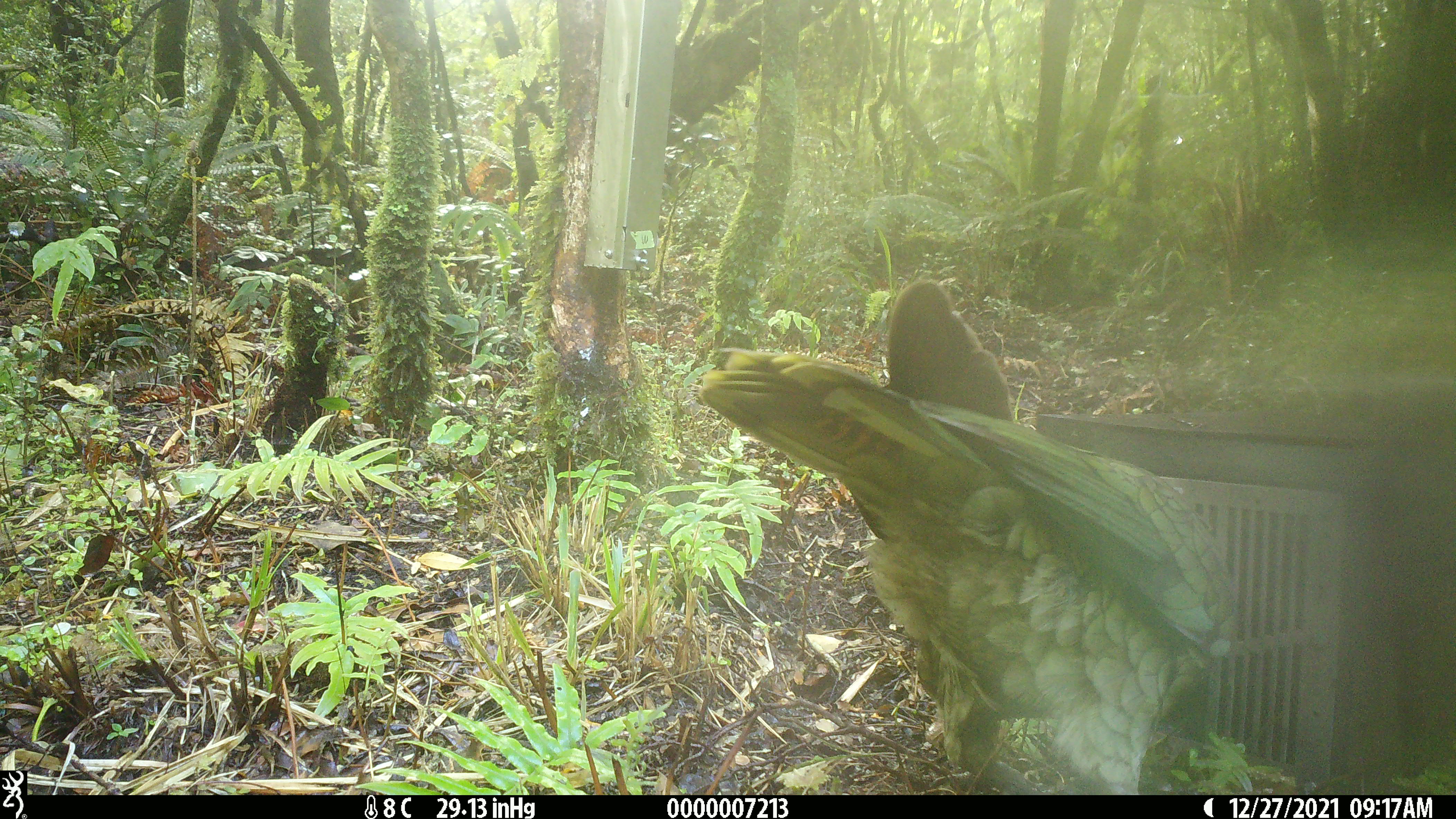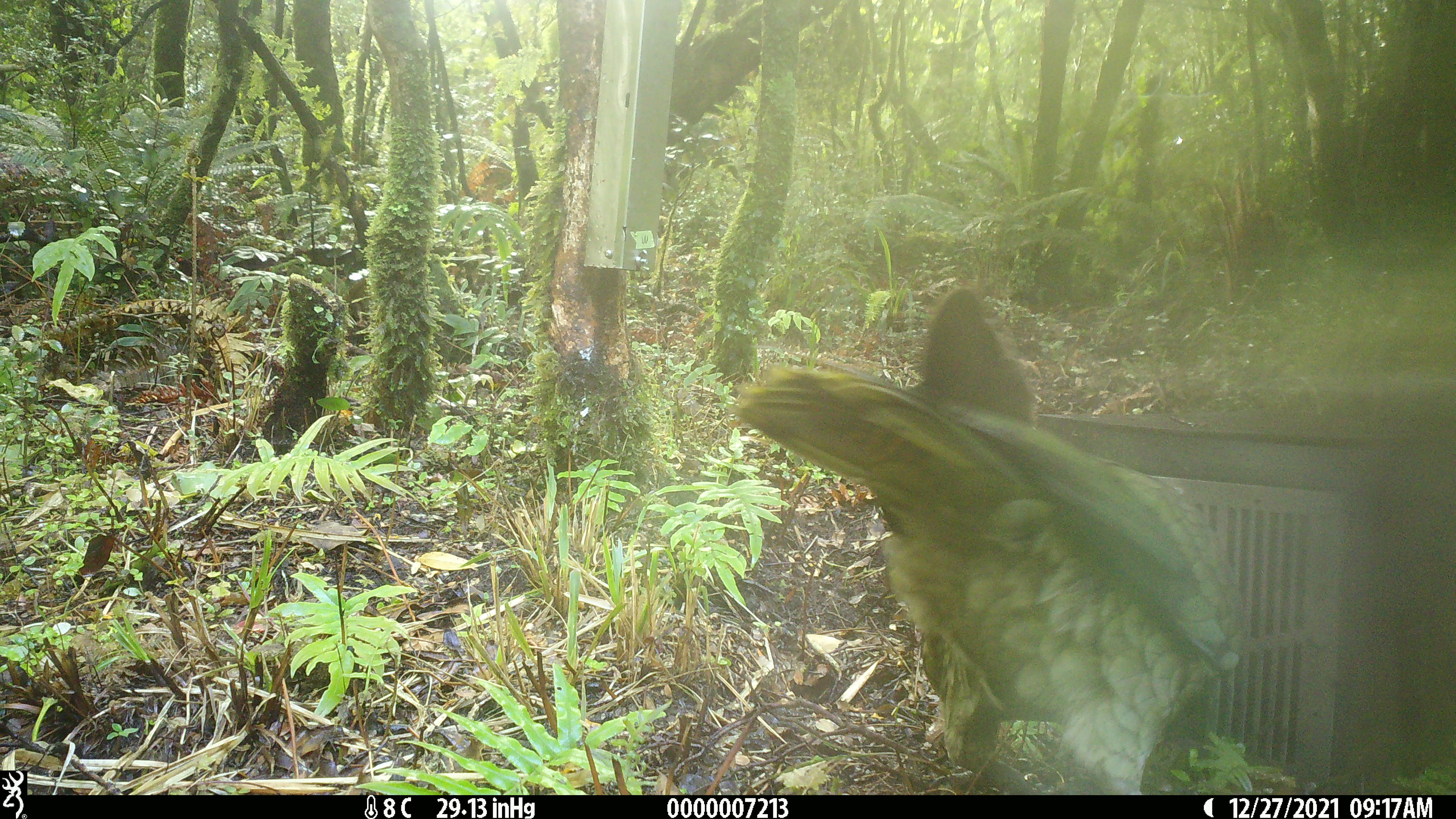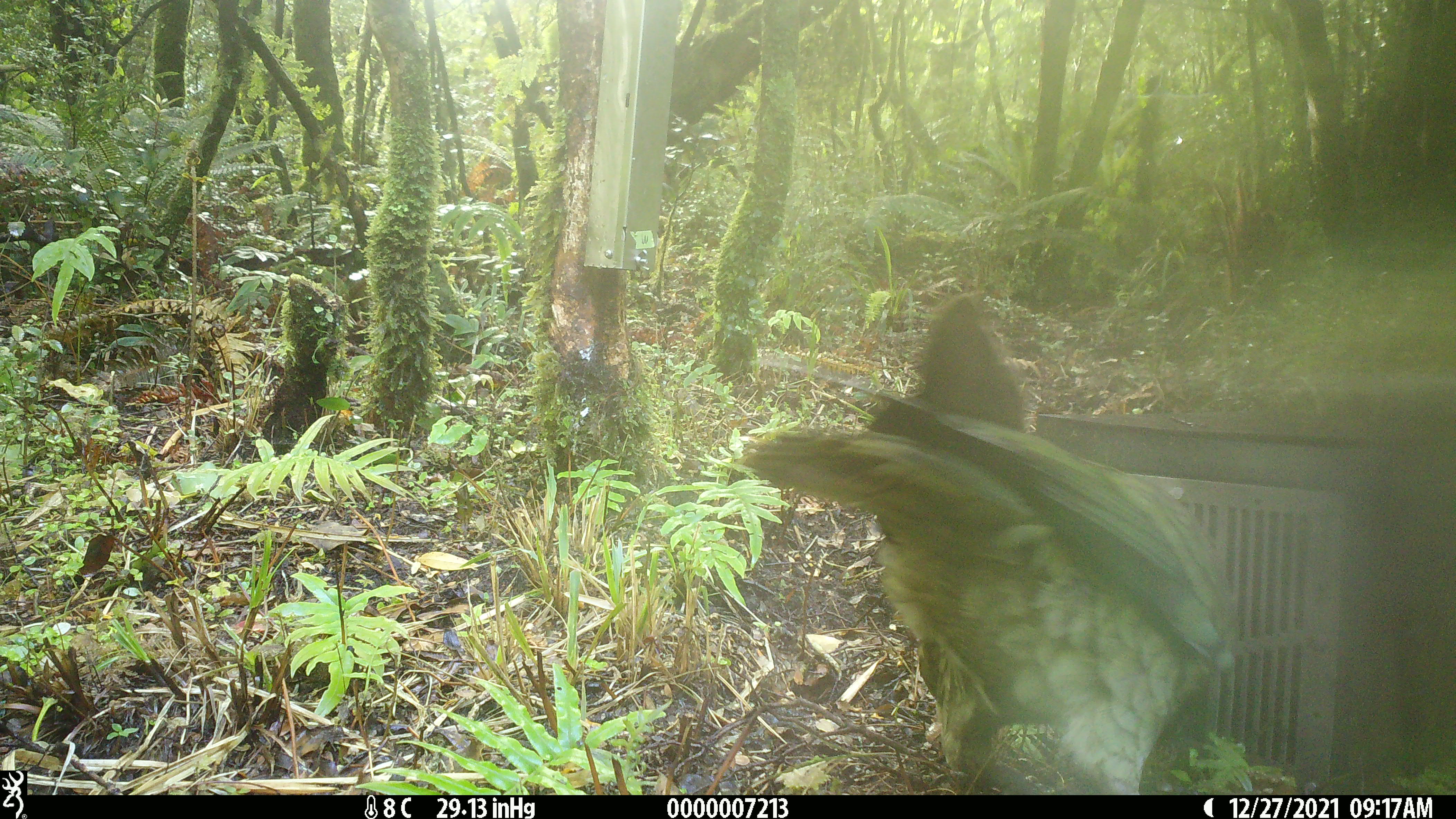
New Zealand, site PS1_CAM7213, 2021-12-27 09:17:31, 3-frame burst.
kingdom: Animalia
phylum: Chordata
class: Aves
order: Psittaciformes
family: Strigopidae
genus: Nestor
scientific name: Nestor notabilis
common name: kea